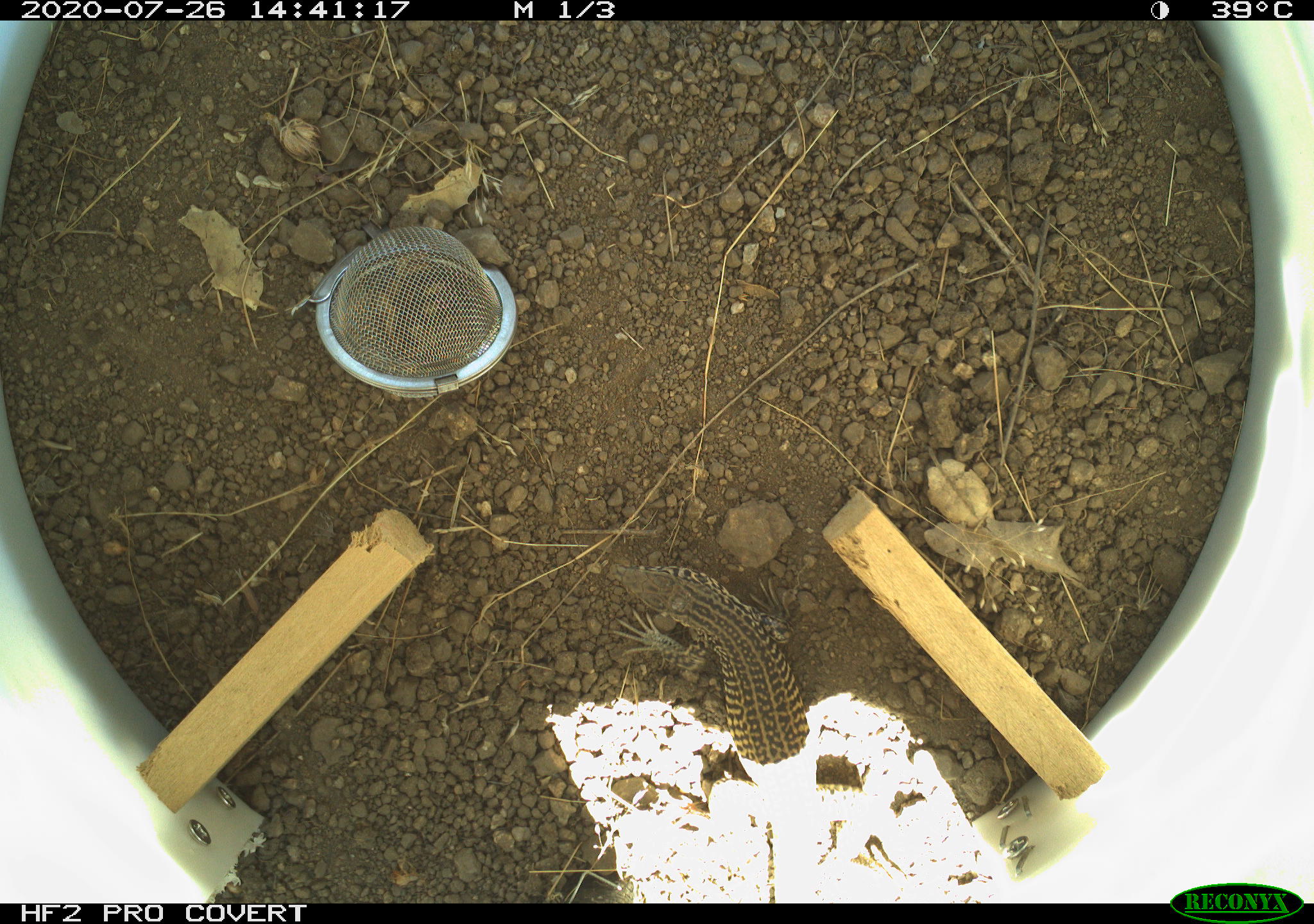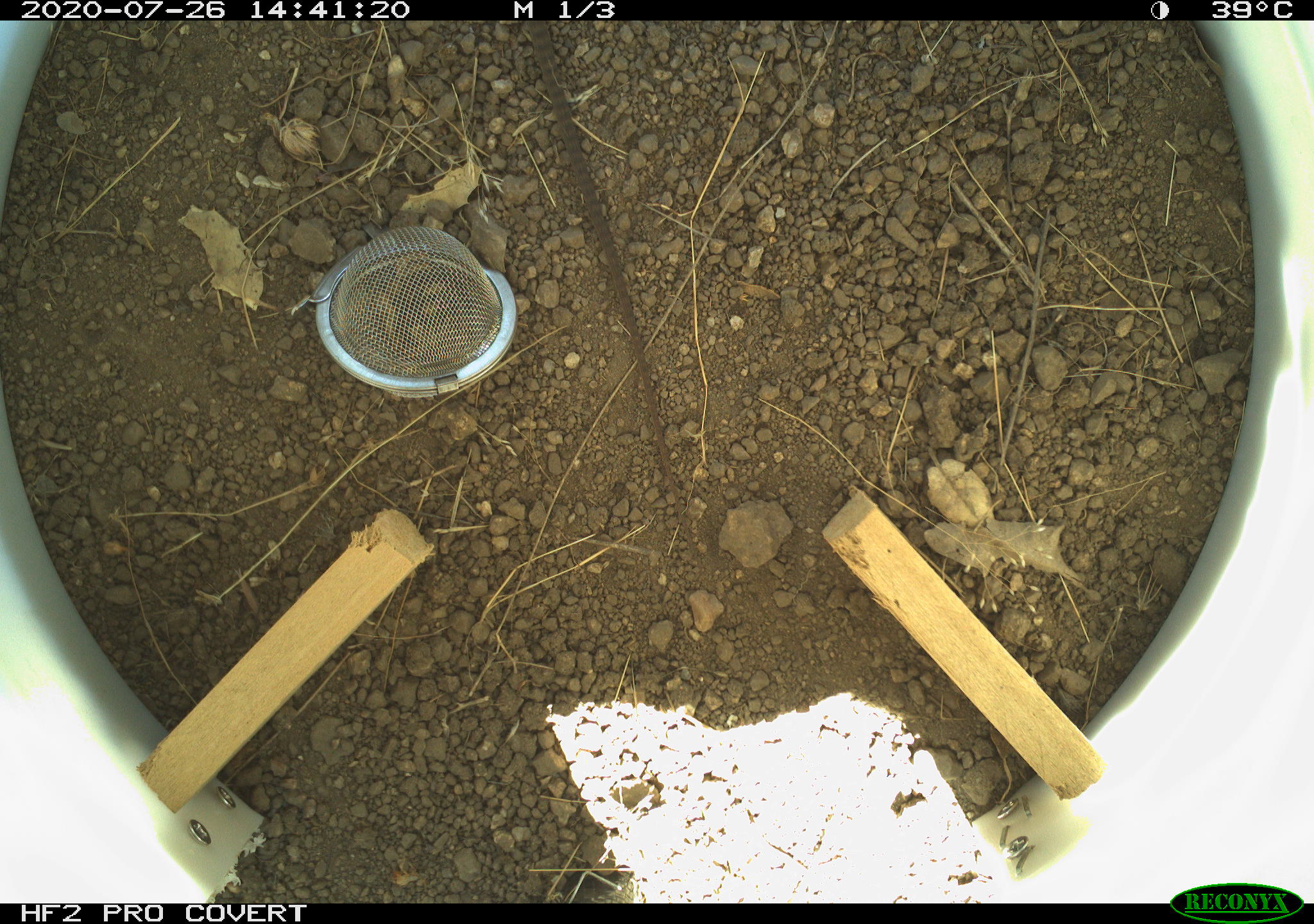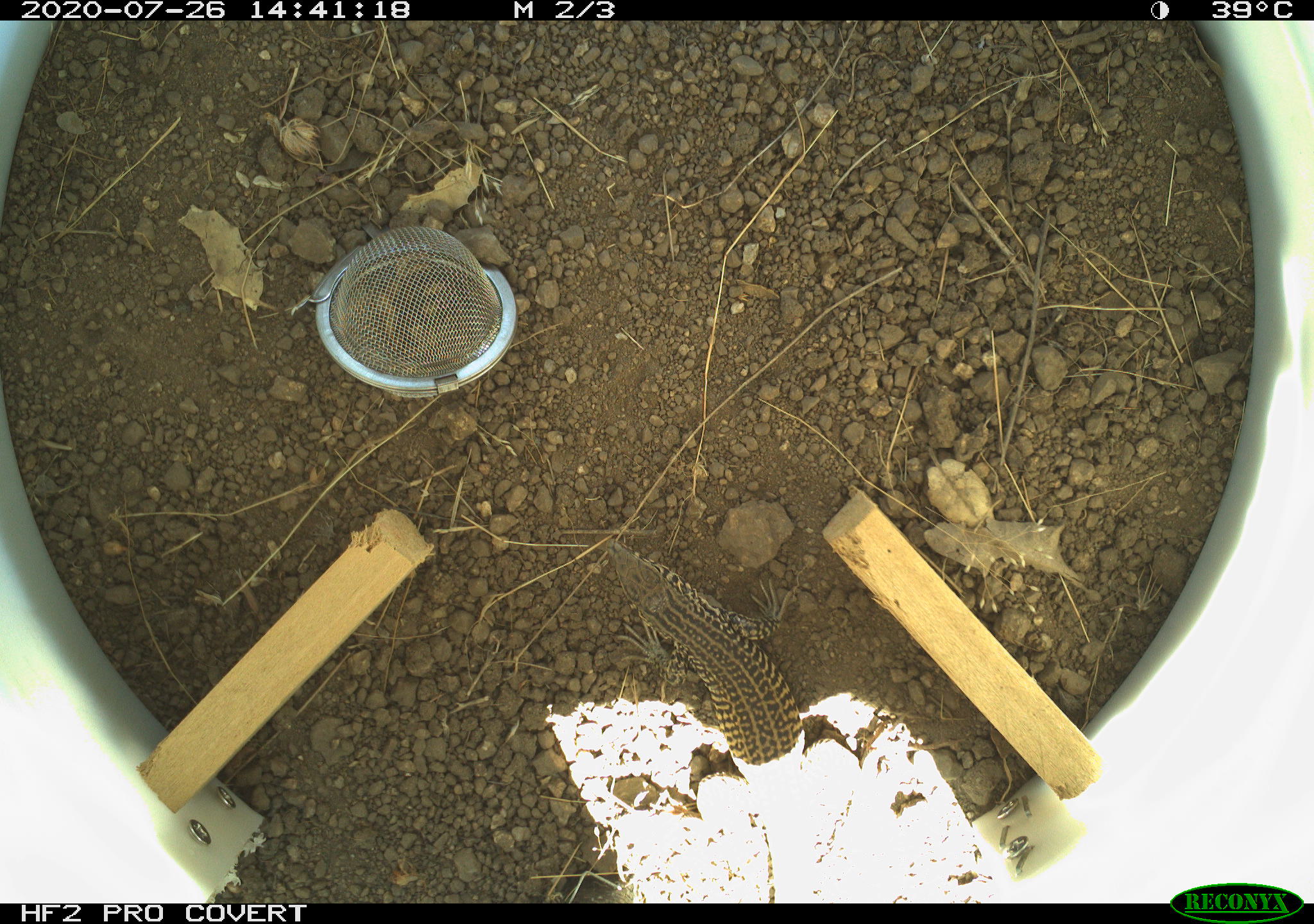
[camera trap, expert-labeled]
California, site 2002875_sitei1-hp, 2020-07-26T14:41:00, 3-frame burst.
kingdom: Animalia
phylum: Chordata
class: Reptilia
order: Squamata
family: Teiidae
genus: Aspidoscelis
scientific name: Aspidoscelis tigris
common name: western whiptail